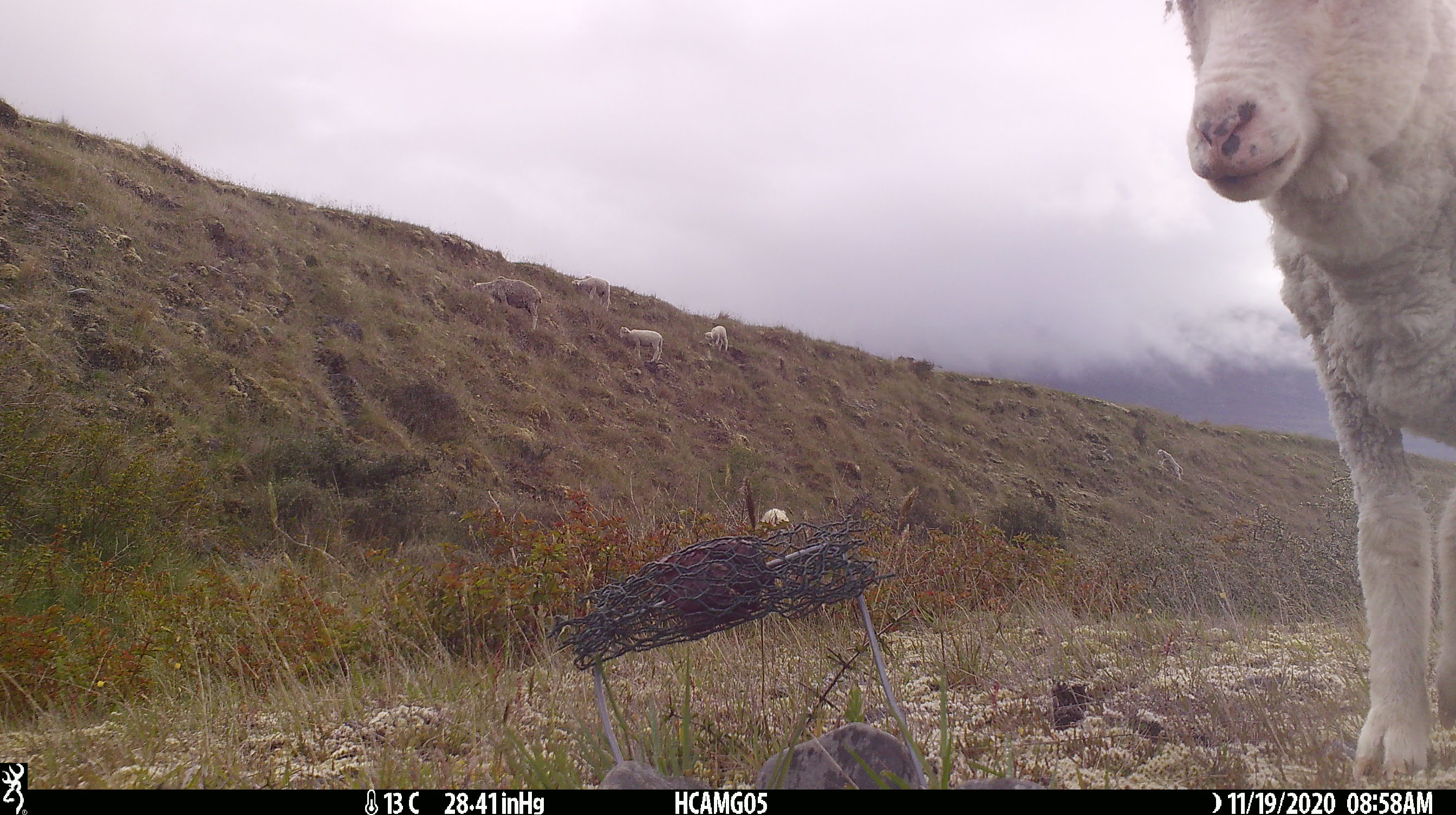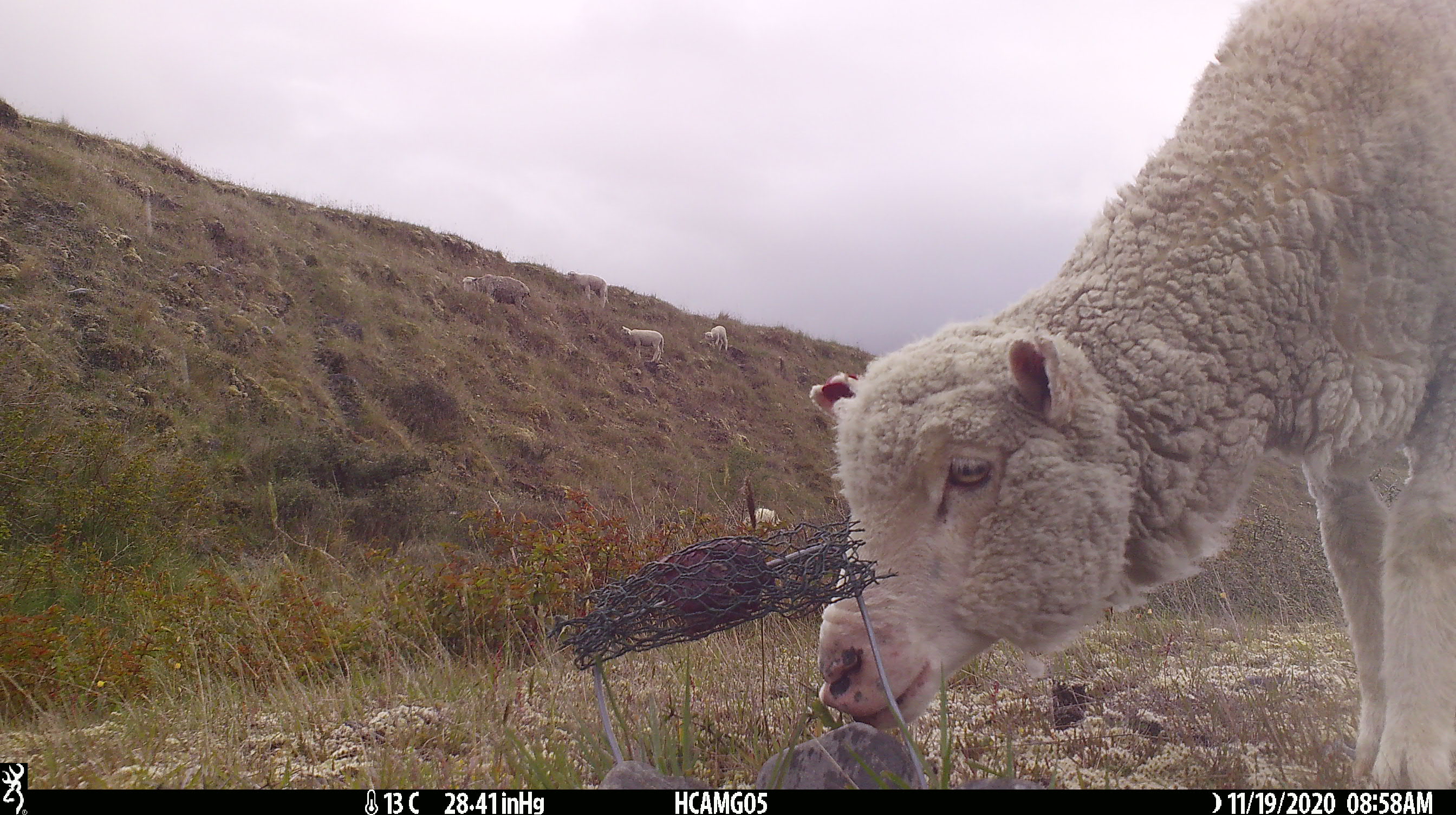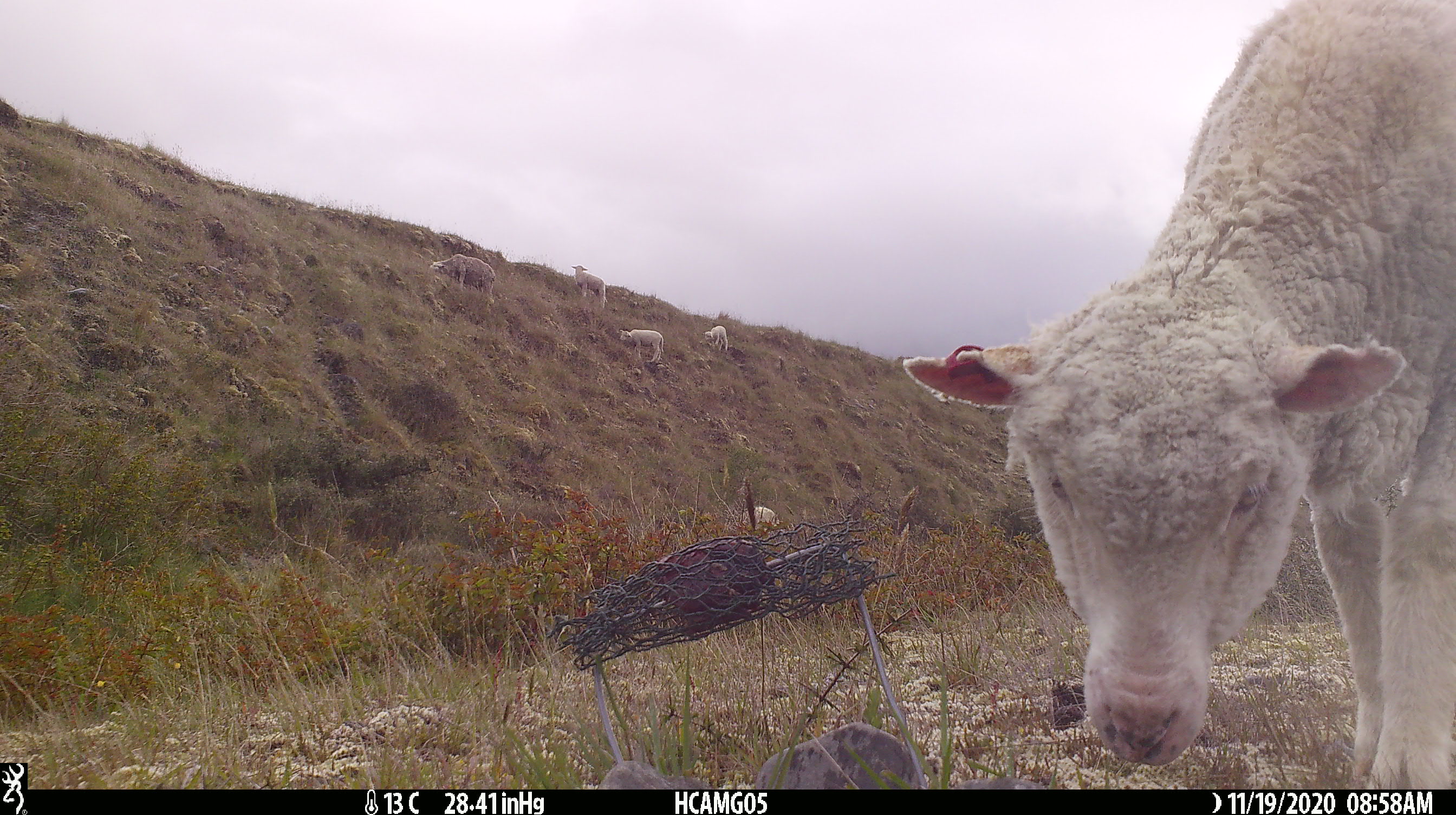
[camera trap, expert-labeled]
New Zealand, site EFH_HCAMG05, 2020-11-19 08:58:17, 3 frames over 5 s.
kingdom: Animalia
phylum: Chordata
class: Mammalia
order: Artiodactyla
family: Bovidae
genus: Ovis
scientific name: Ovis aries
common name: domestic sheep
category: sheep